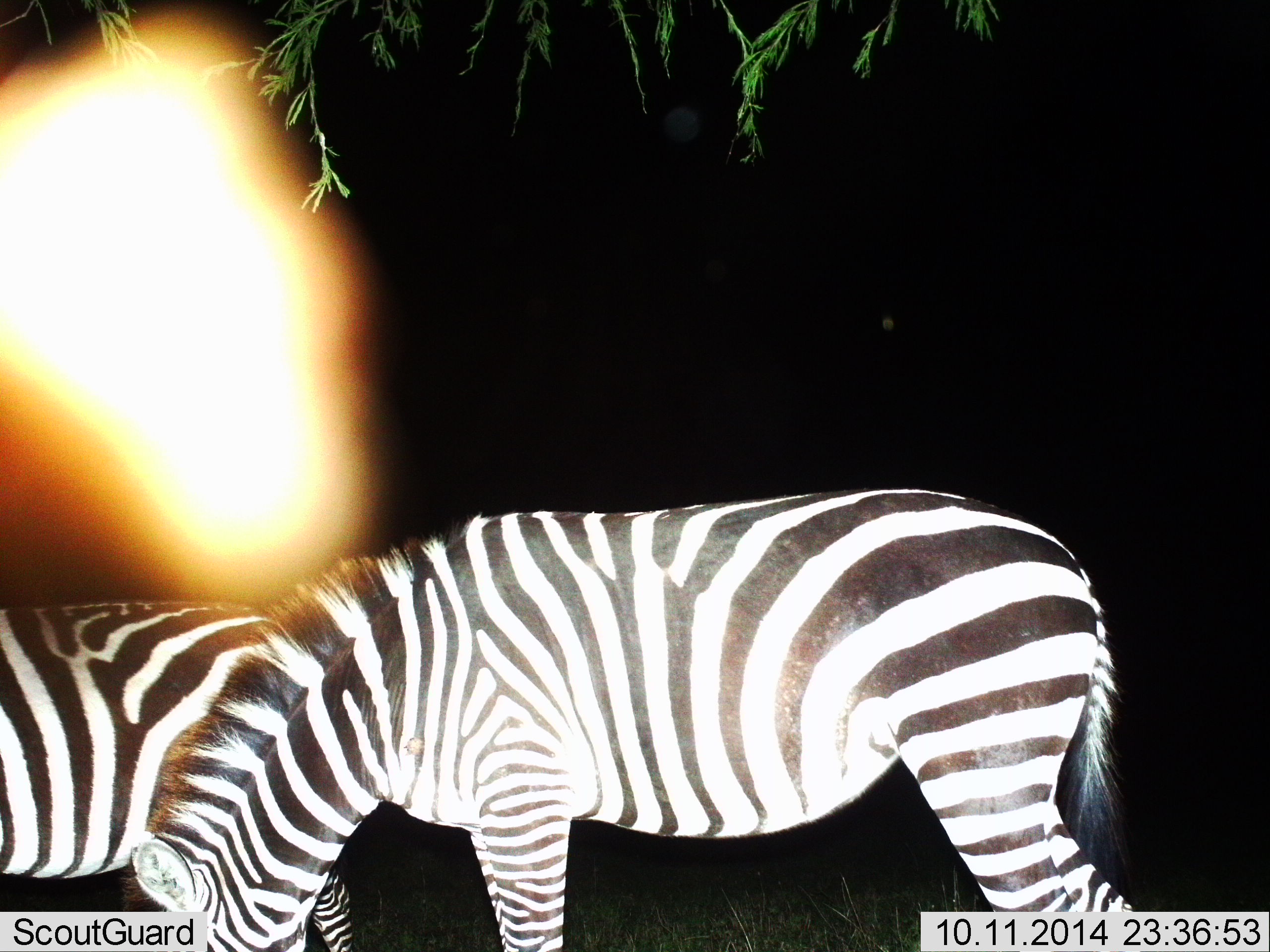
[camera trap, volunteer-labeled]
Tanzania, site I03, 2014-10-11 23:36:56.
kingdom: Animalia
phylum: Chordata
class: Mammalia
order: Perissodactyla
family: Equidae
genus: Equus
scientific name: Equus quagga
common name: plains zebra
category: zebra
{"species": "zebra (plains zebra) (Equus quagga)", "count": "2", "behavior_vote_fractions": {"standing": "40%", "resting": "0%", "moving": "10%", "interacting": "0%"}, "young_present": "0%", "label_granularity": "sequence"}